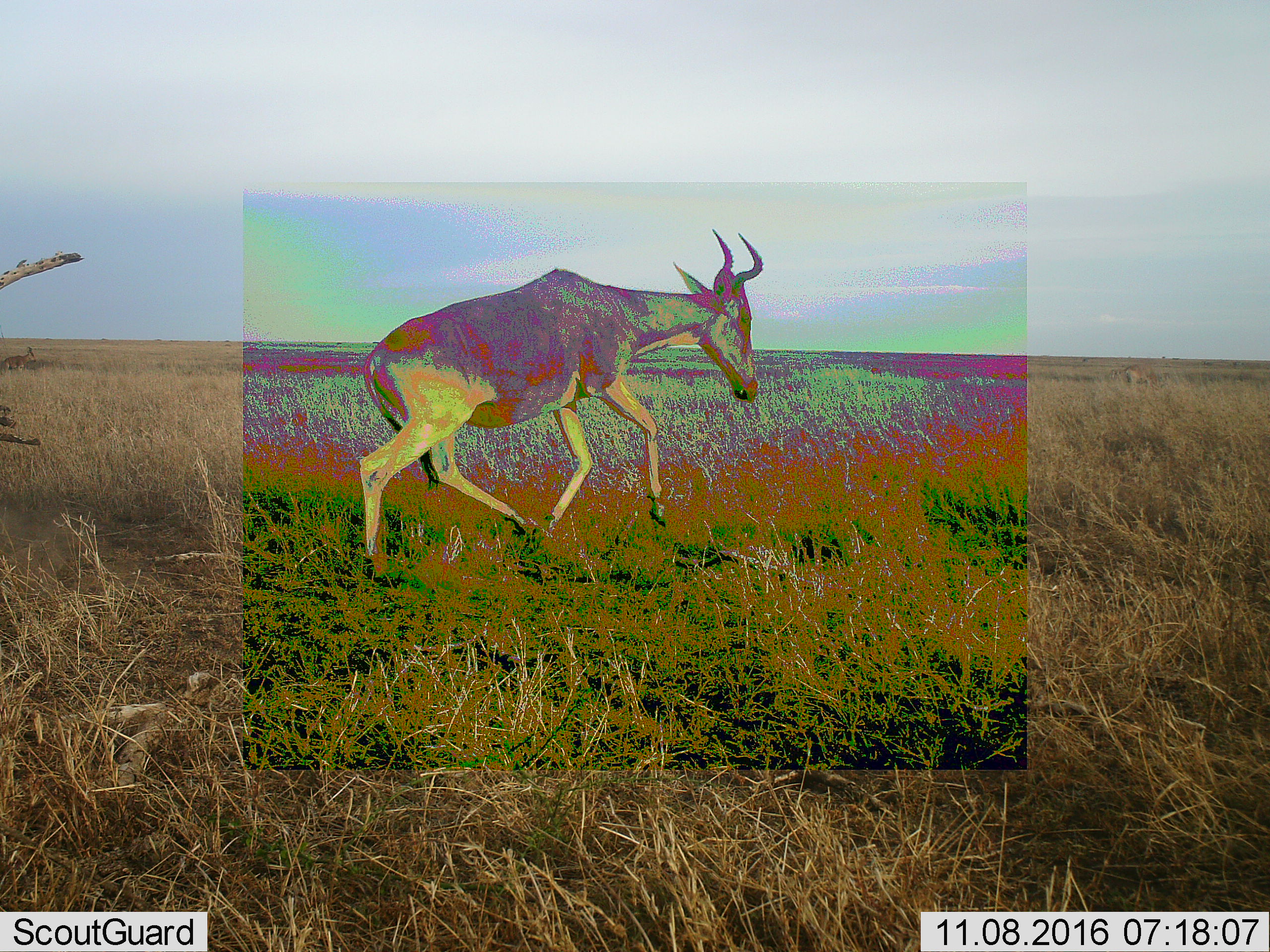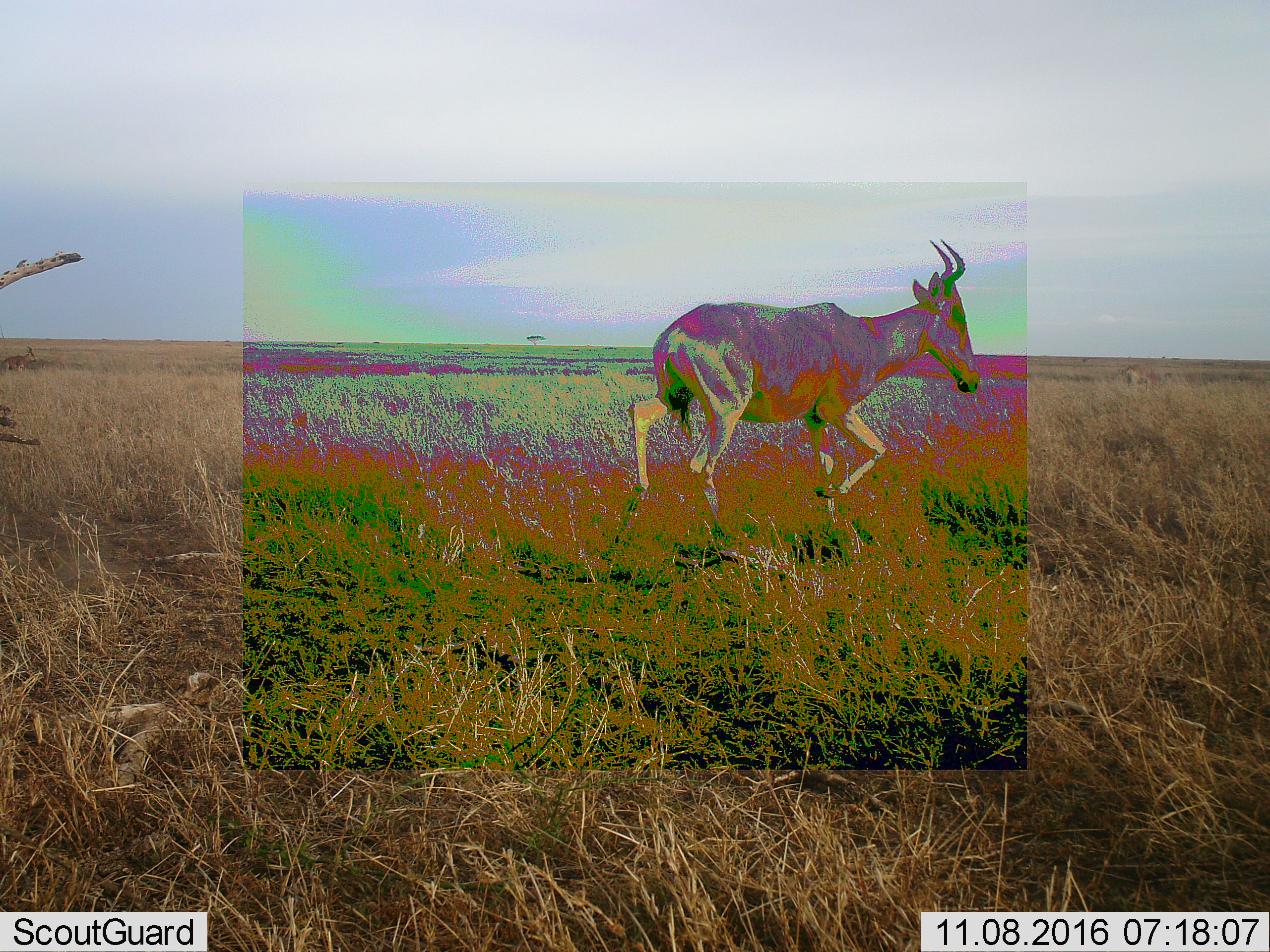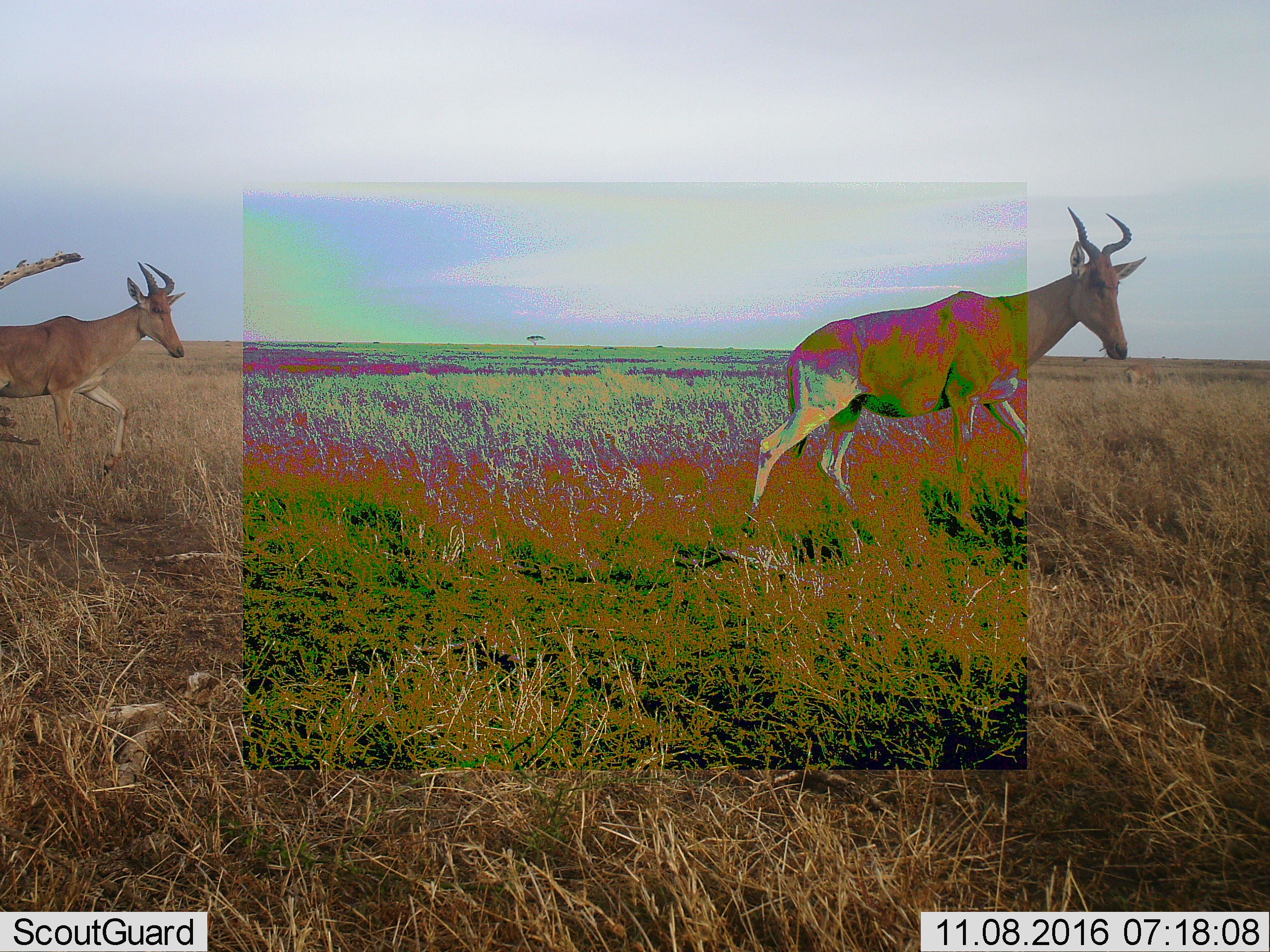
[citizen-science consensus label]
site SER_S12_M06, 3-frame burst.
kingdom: Animalia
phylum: Chordata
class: Mammalia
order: Artiodactyla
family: Bovidae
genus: Alcelaphus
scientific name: Alcelaphus buselaphus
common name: hartebeest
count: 2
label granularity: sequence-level